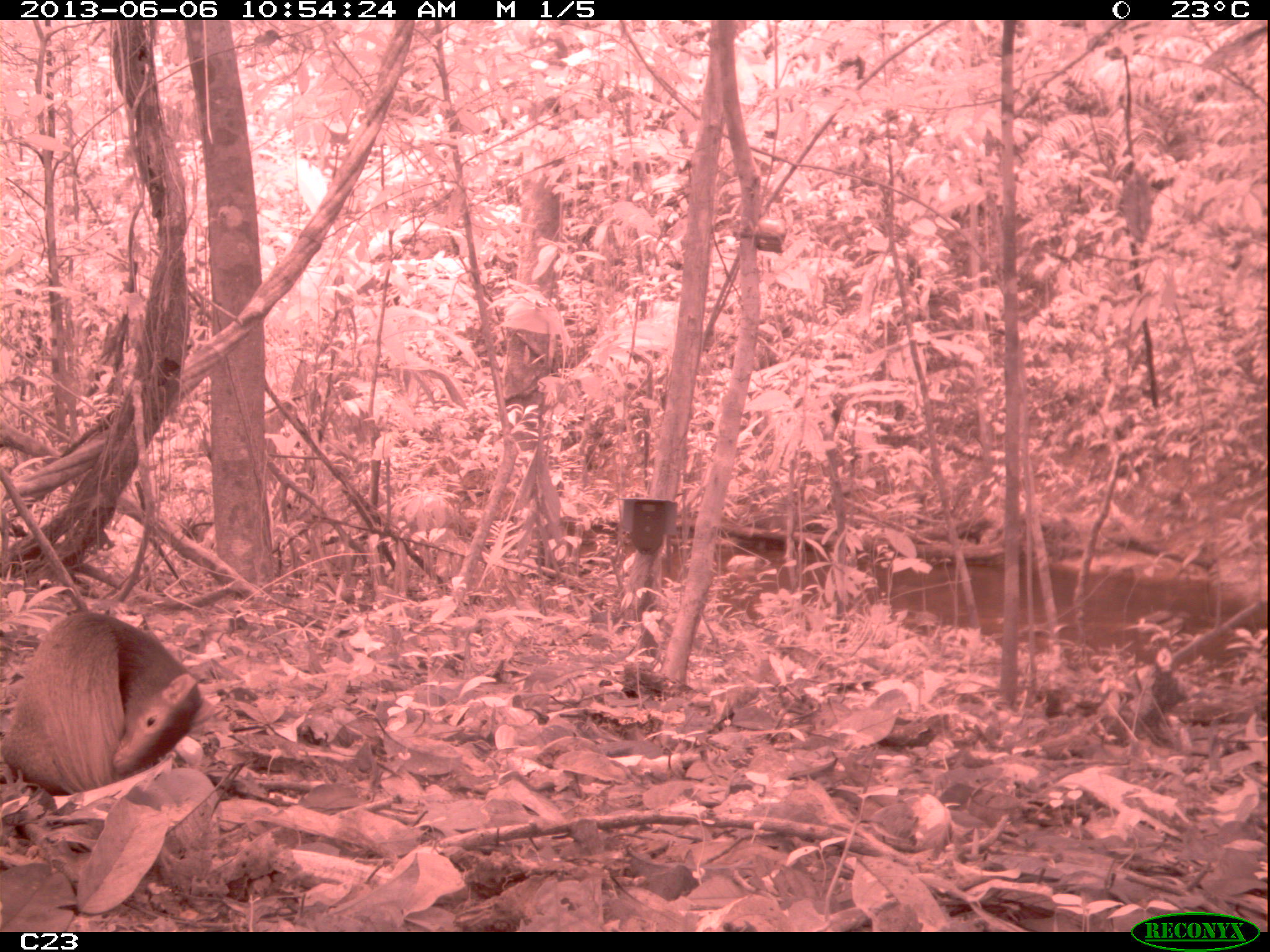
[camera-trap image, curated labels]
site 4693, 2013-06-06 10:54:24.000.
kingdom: Animalia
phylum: Chordata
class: Mammalia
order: Rodentia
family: Dasyproctidae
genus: Dasyprocta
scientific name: Dasyprocta leporina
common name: red-rumped agouti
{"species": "Dasyprocta leporina (red-rumped agouti)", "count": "1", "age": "adult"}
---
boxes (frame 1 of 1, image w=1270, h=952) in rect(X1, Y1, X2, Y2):
dasyprocta leporina: rect(0, 610, 215, 794)